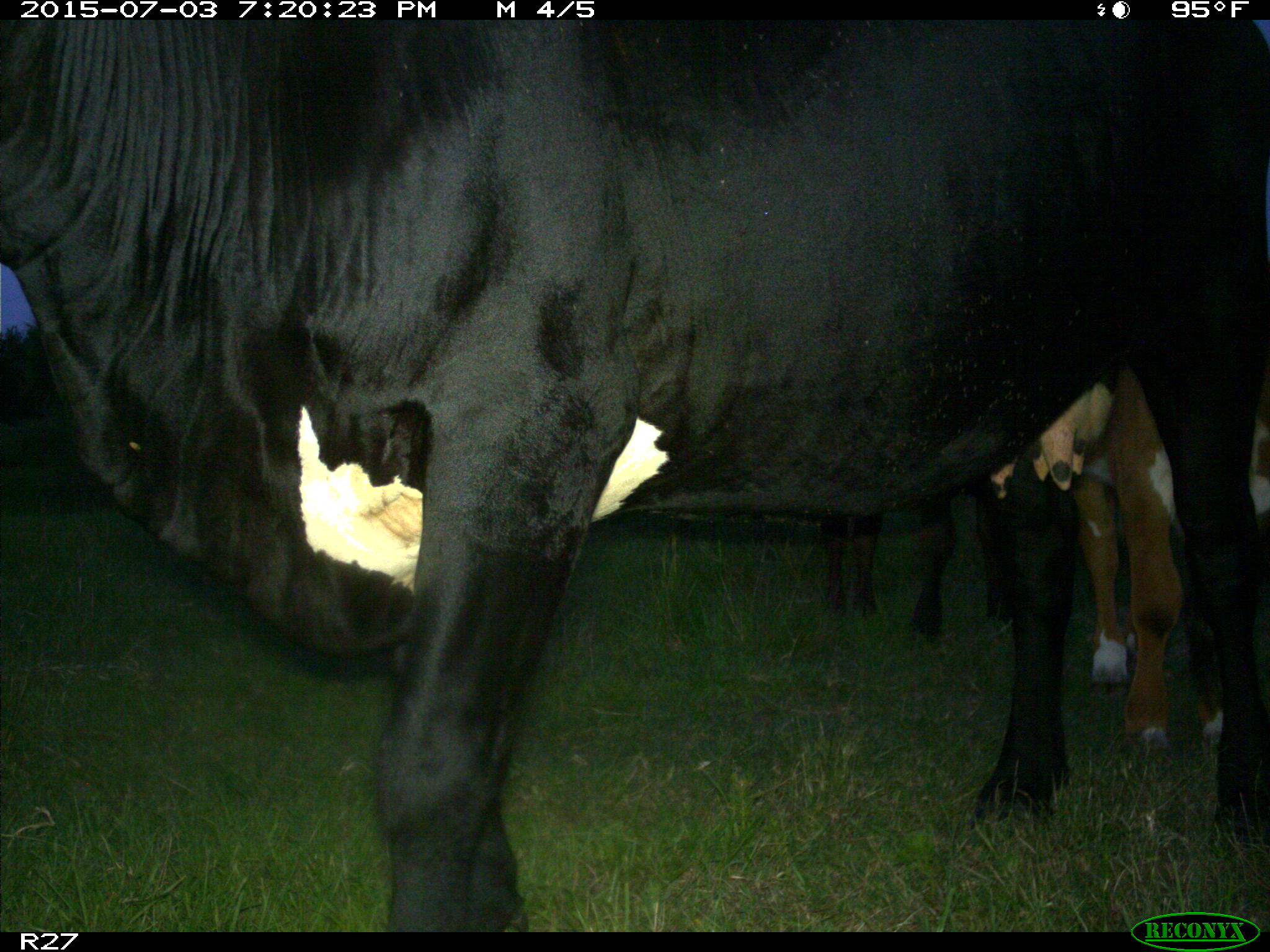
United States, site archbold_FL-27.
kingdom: Animalia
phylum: Chordata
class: Mammalia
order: Artiodactyla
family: Bovidae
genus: Bos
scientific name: Bos taurus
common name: domestic cow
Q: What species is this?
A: Bos taurus (domestic cow).